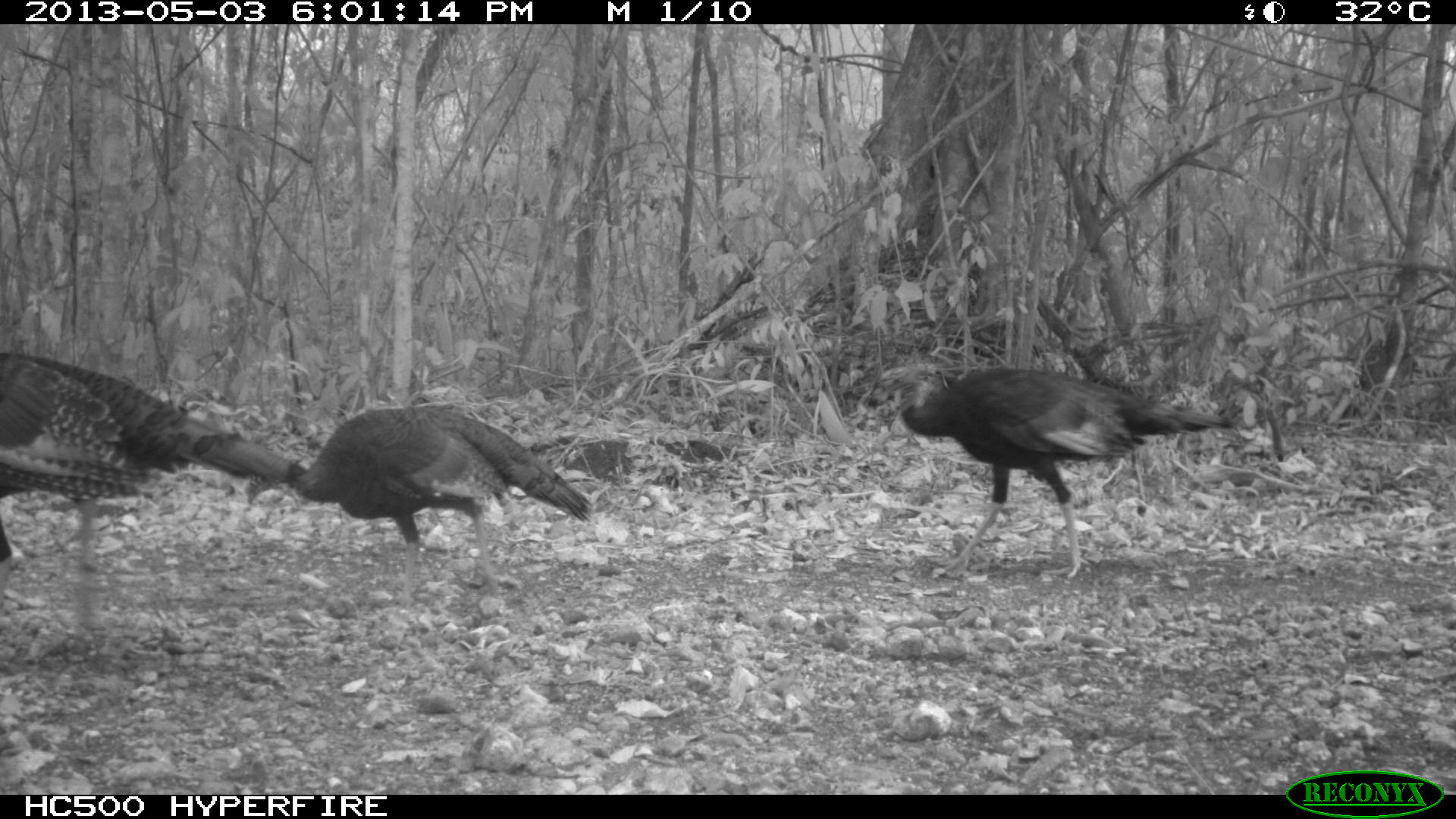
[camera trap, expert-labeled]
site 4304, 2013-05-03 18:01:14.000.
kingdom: Animalia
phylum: Chordata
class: Aves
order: Galliformes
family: Phasianidae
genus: Meleagris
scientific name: Meleagris ocellata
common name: ocellated turkey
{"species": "Meleagris ocellata (ocellated turkey)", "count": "4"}